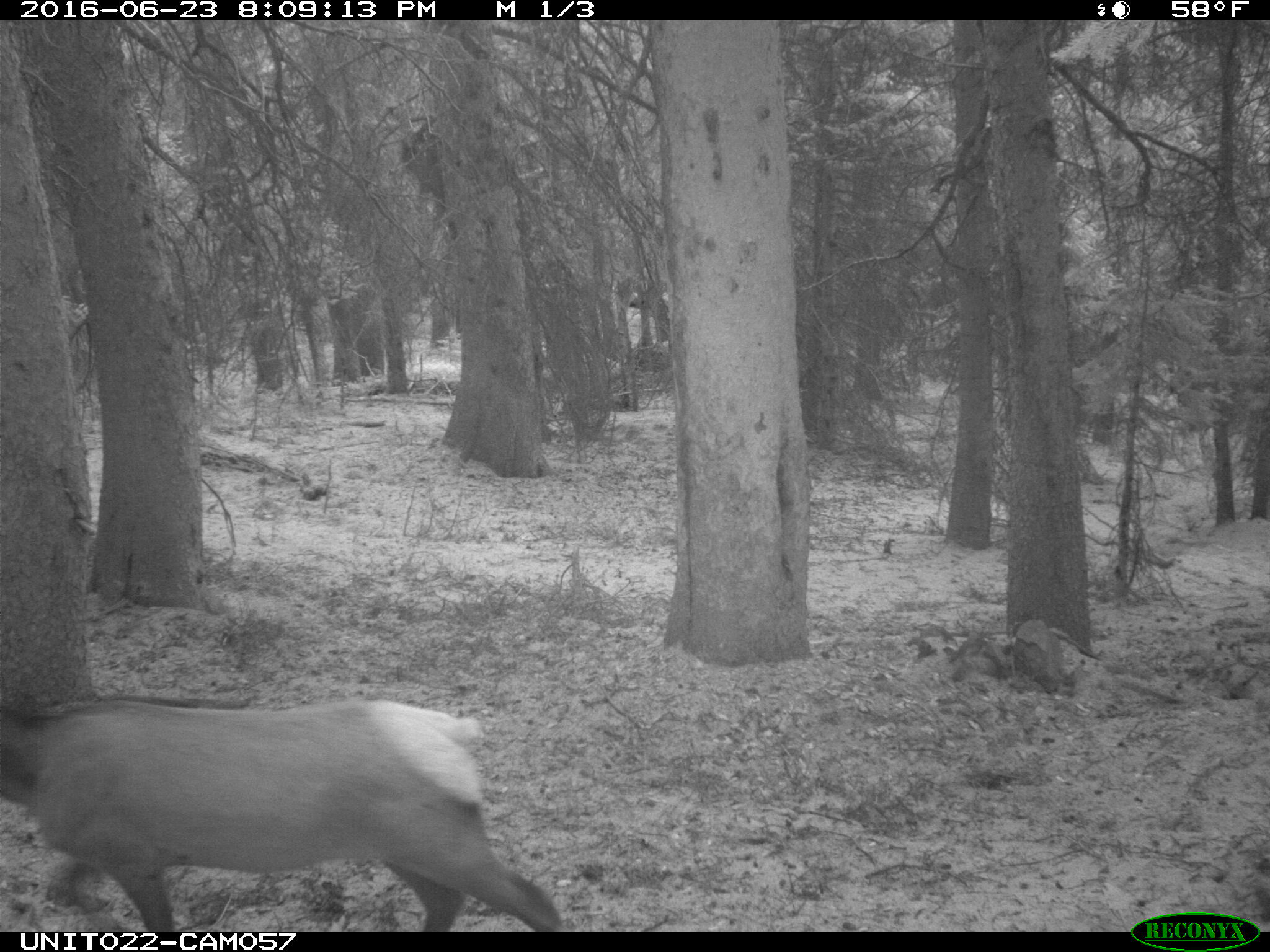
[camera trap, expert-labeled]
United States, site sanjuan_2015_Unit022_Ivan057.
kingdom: Animalia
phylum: Chordata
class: Mammalia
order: Artiodactyla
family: Cervidae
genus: Cervus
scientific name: Cervus elaphus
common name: red deer